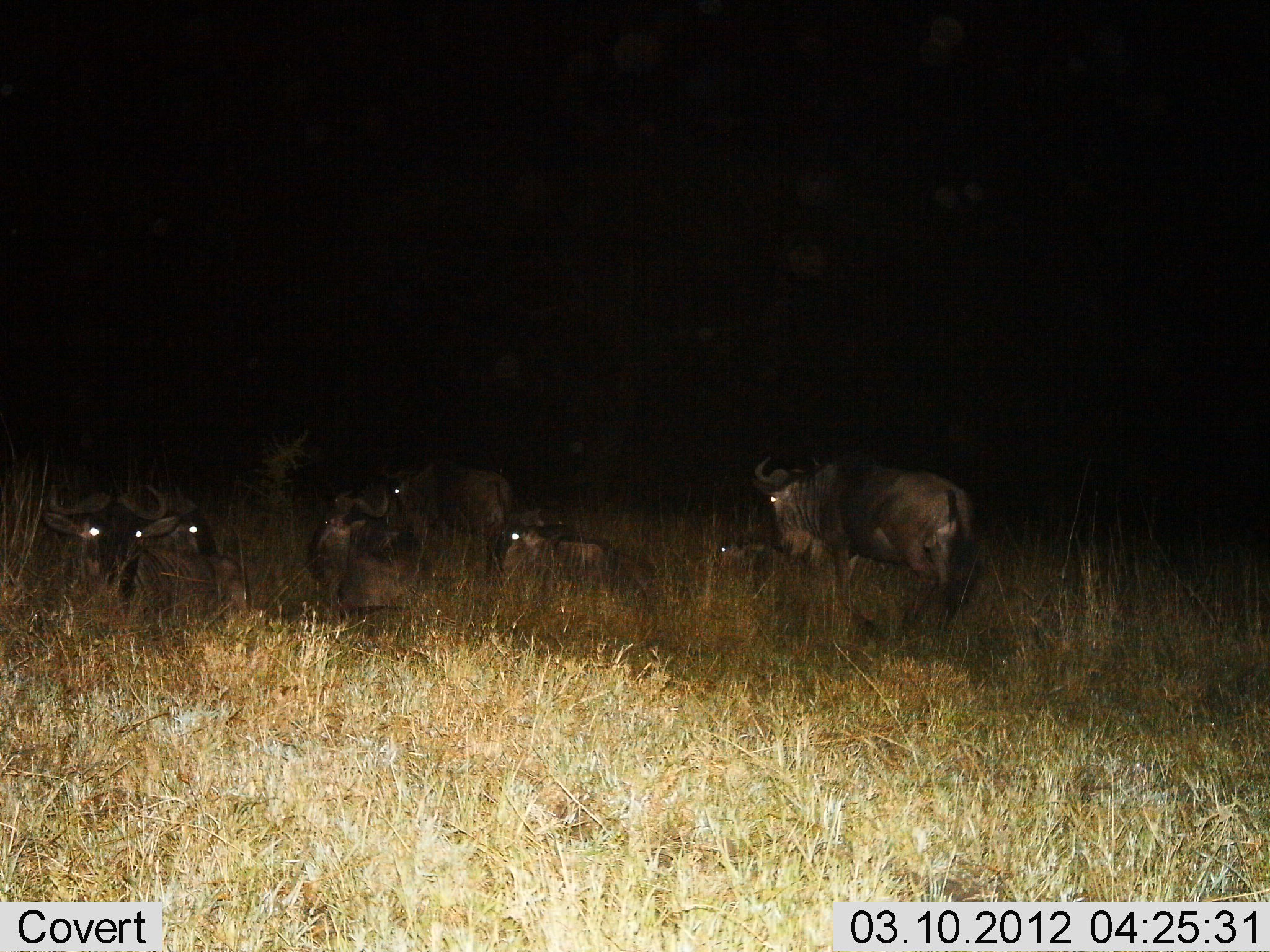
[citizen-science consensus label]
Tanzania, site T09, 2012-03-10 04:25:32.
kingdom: Animalia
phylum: Chordata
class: Mammalia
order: Artiodactyla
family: Bovidae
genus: Connochaetes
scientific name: Connochaetes taurinus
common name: blue wildebeest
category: wildebeest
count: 7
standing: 69%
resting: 94%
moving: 6%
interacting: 6%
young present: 6%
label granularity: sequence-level